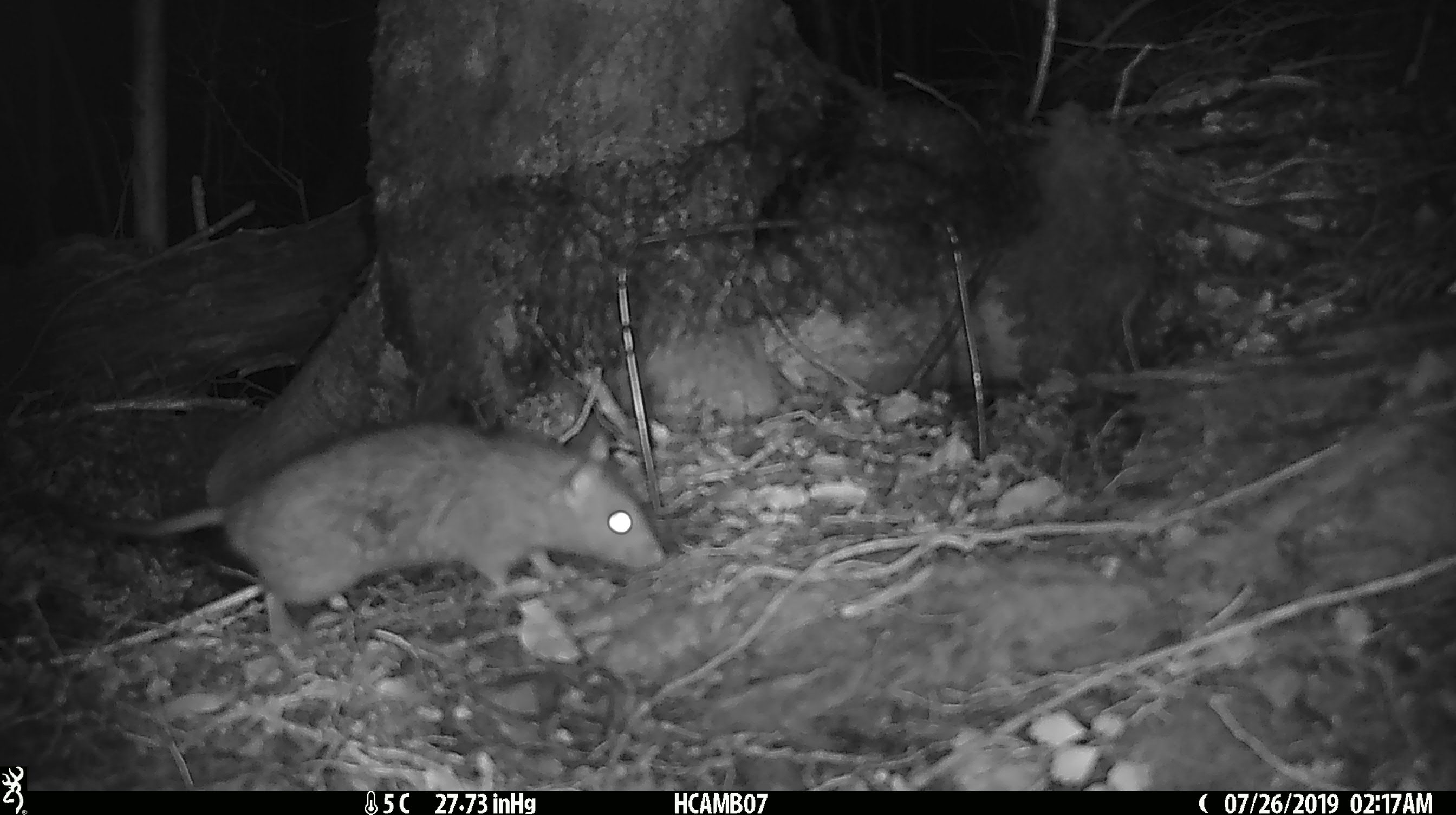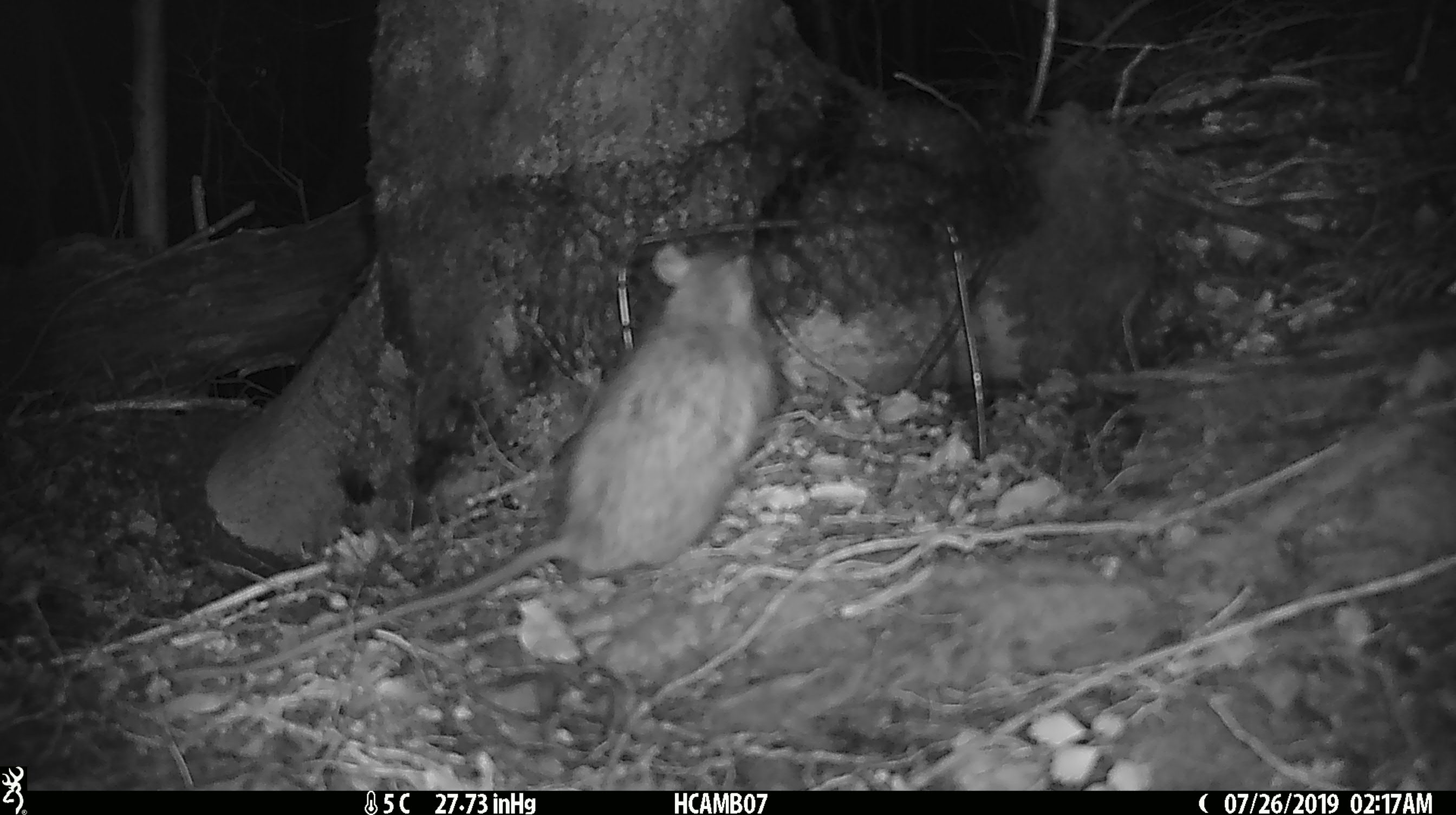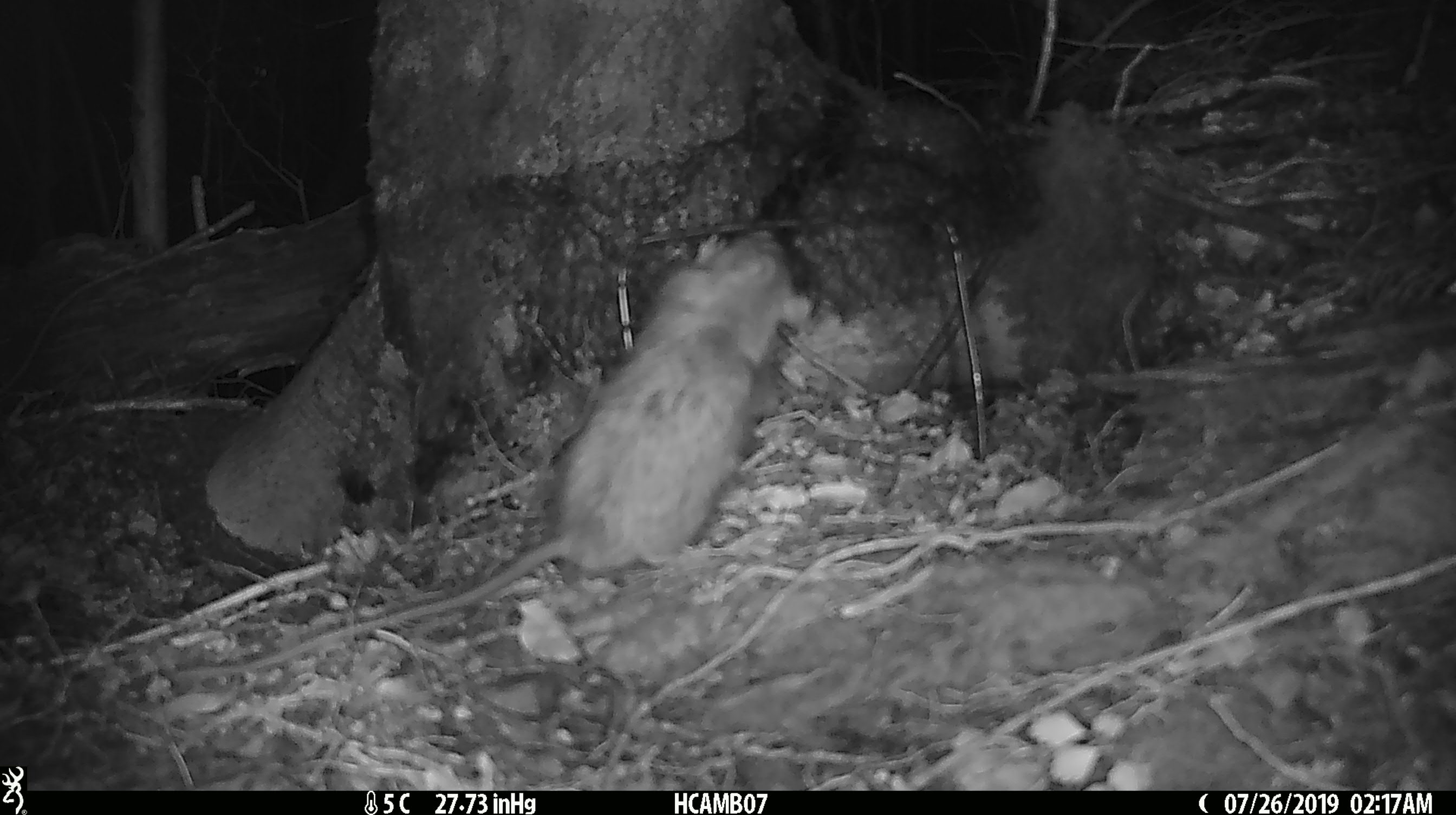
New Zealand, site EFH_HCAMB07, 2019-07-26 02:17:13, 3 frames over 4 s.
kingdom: Animalia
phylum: Chordata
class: Mammalia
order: Rodentia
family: Muridae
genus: Rattus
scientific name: Rattus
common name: rat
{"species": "rat (Rattus)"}